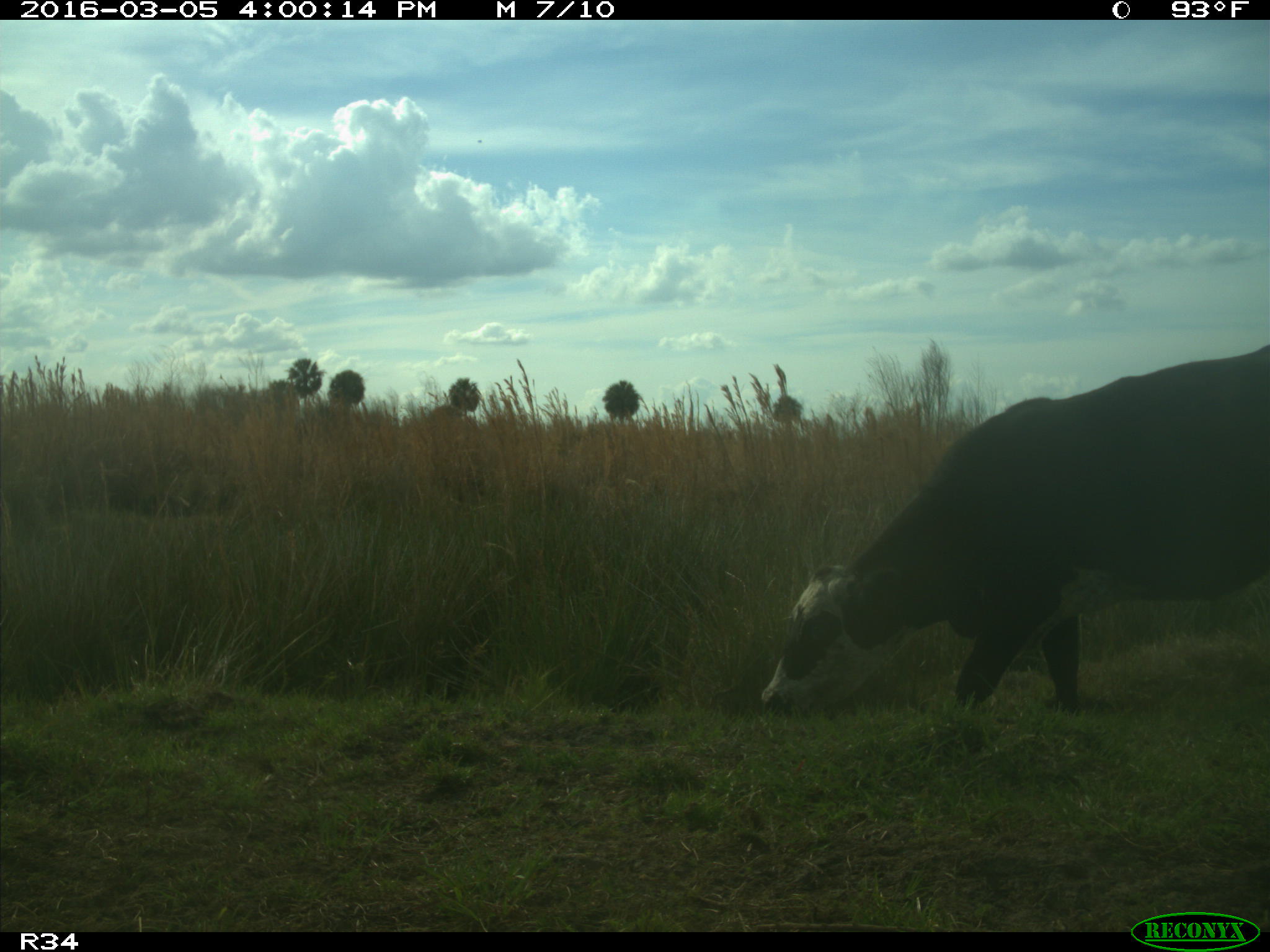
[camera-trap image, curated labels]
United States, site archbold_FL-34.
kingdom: Animalia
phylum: Chordata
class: Mammalia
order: Artiodactyla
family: Bovidae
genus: Bos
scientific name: Bos taurus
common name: domestic cow